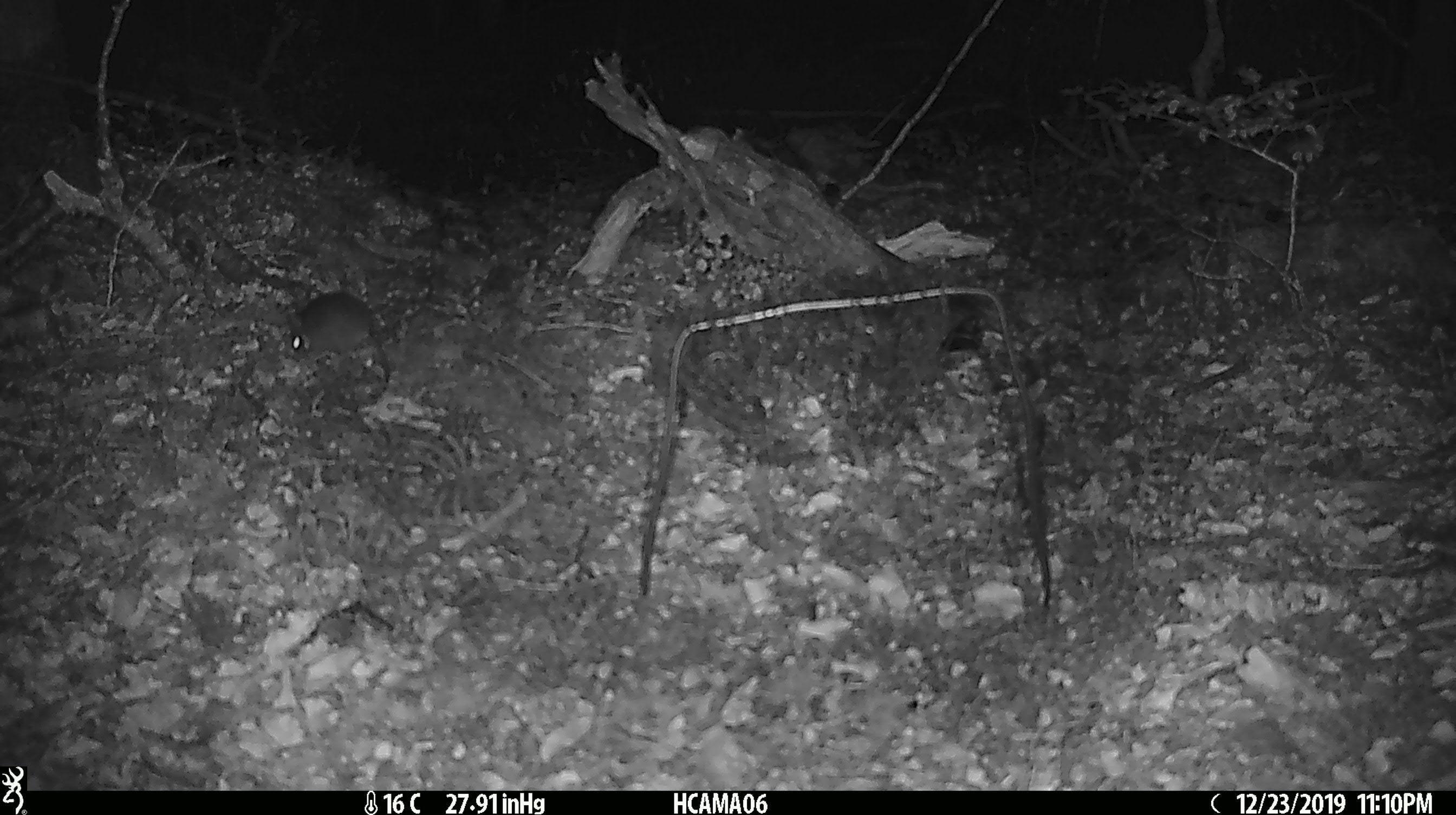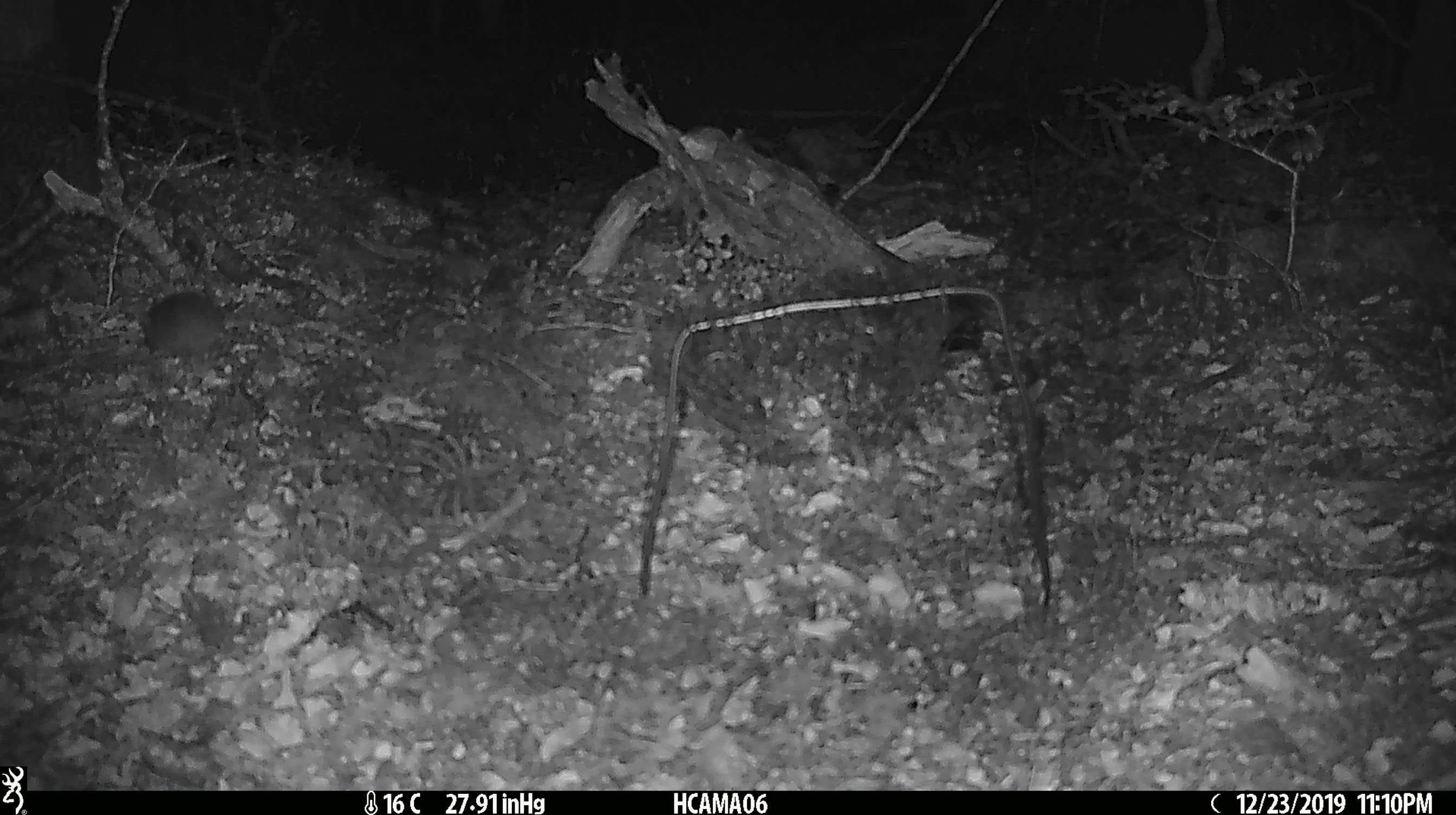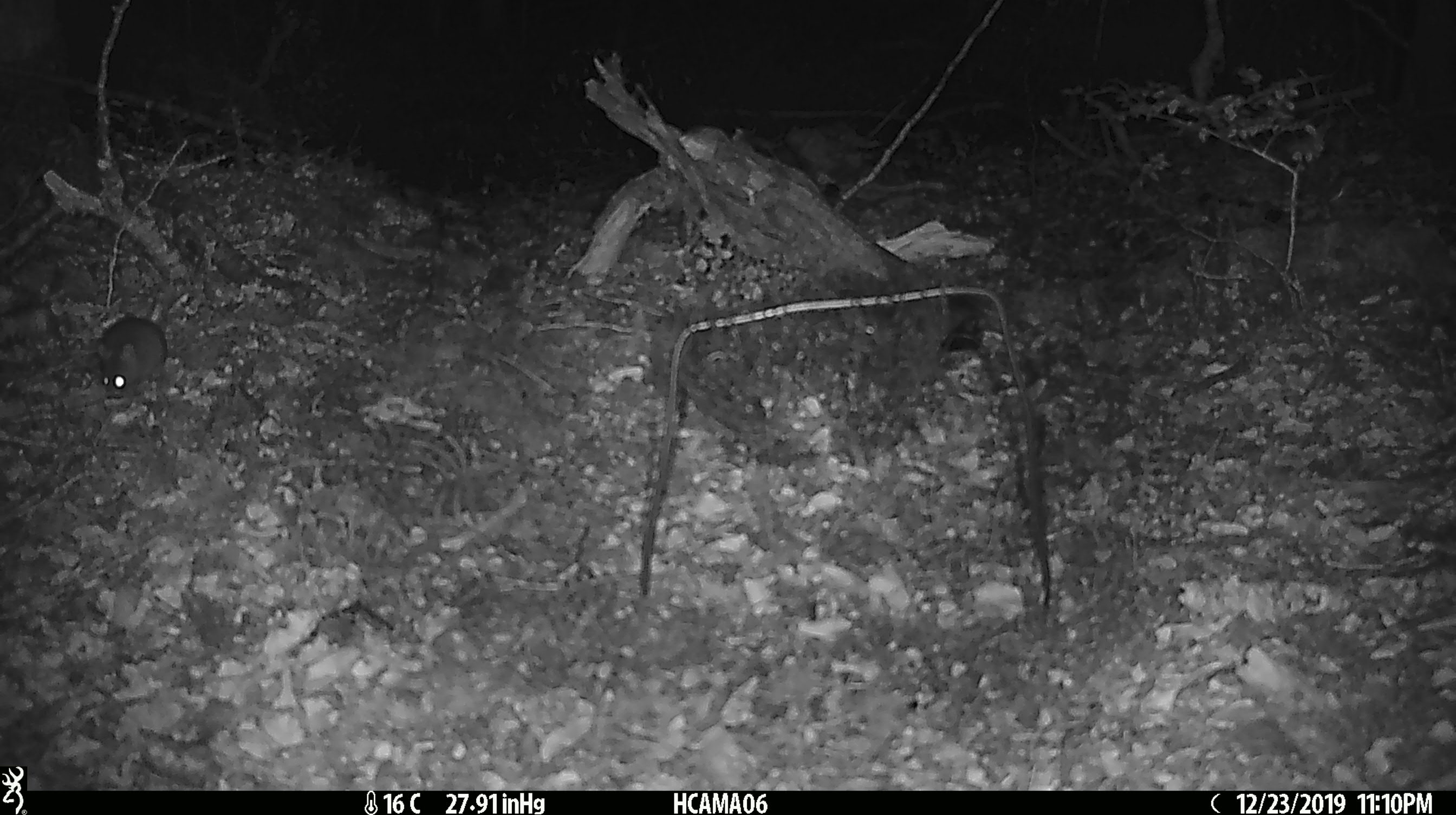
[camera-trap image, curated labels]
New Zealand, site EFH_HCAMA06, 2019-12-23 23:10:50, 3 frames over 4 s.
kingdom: Animalia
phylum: Chordata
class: Mammalia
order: Rodentia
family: Muridae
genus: Mus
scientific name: Mus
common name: mouse